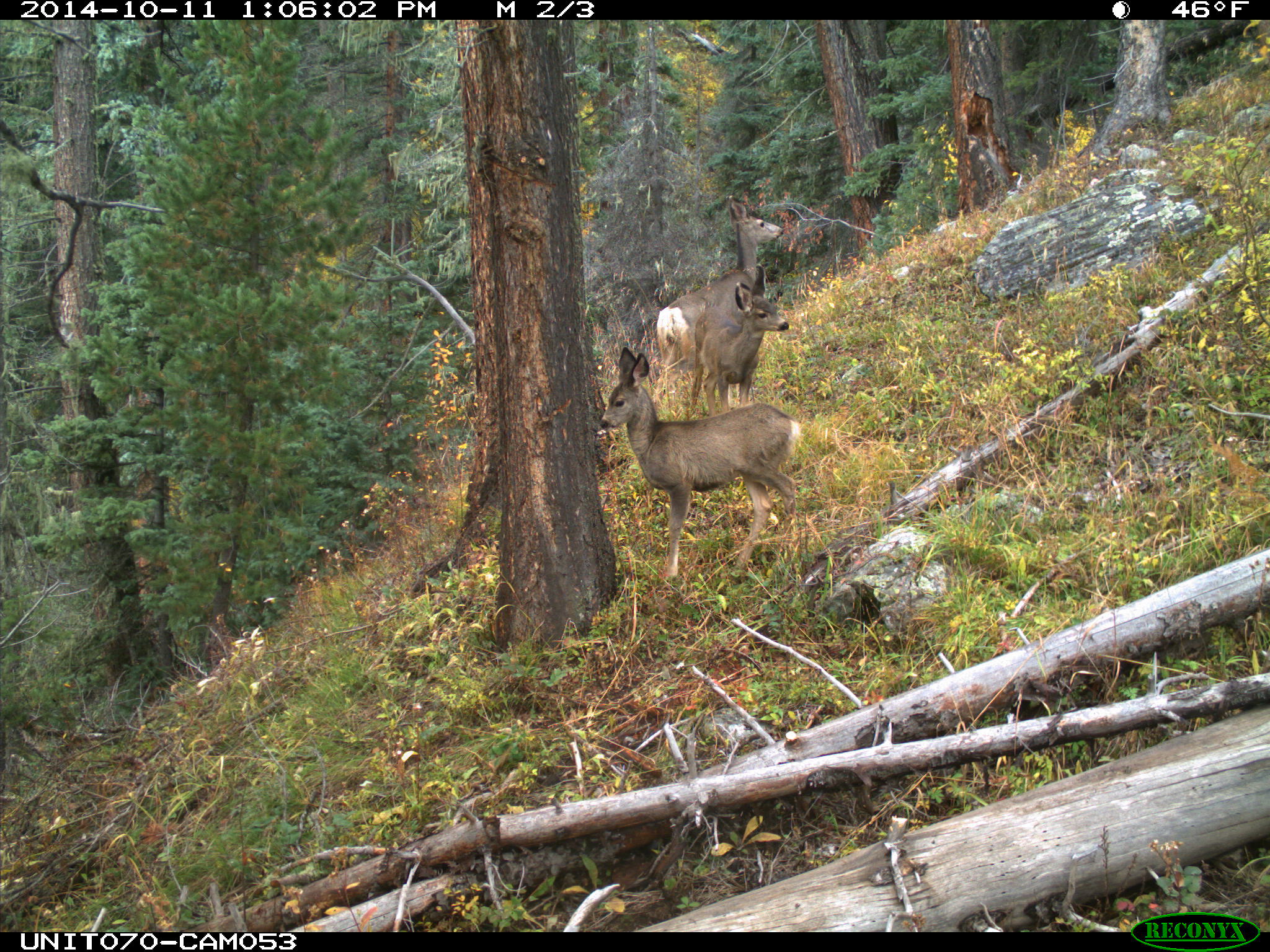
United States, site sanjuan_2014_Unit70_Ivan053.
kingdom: Animalia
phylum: Chordata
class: Mammalia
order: Artiodactyla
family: Cervidae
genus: Odocoileus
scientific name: Odocoileus hemionus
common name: mule deer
Odocoileus hemionus (mule deer).